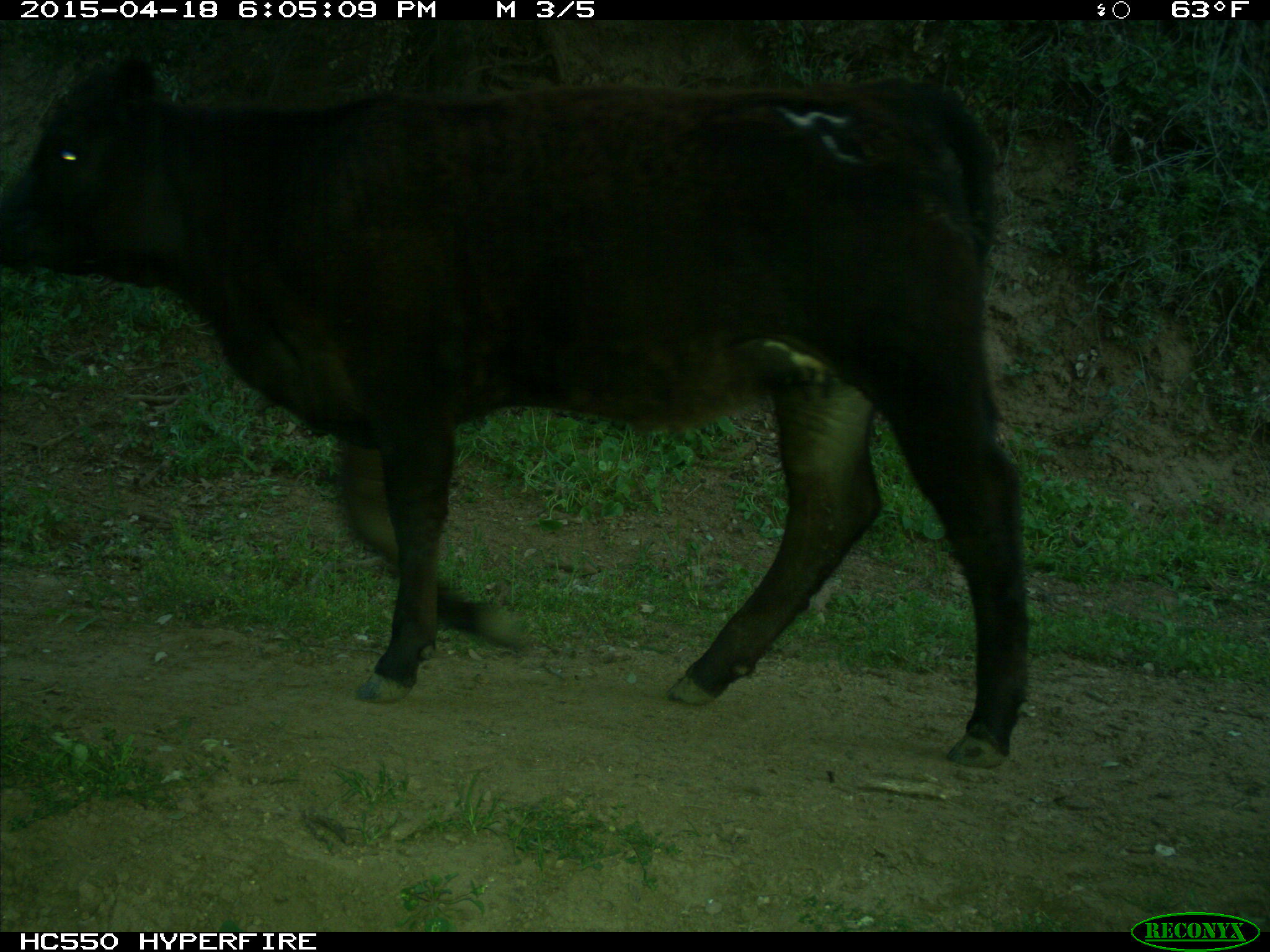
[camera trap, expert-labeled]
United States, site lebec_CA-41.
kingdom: Animalia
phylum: Chordata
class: Mammalia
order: Artiodactyla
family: Bovidae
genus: Bos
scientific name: Bos taurus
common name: domestic cow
Bos taurus (domestic cow).